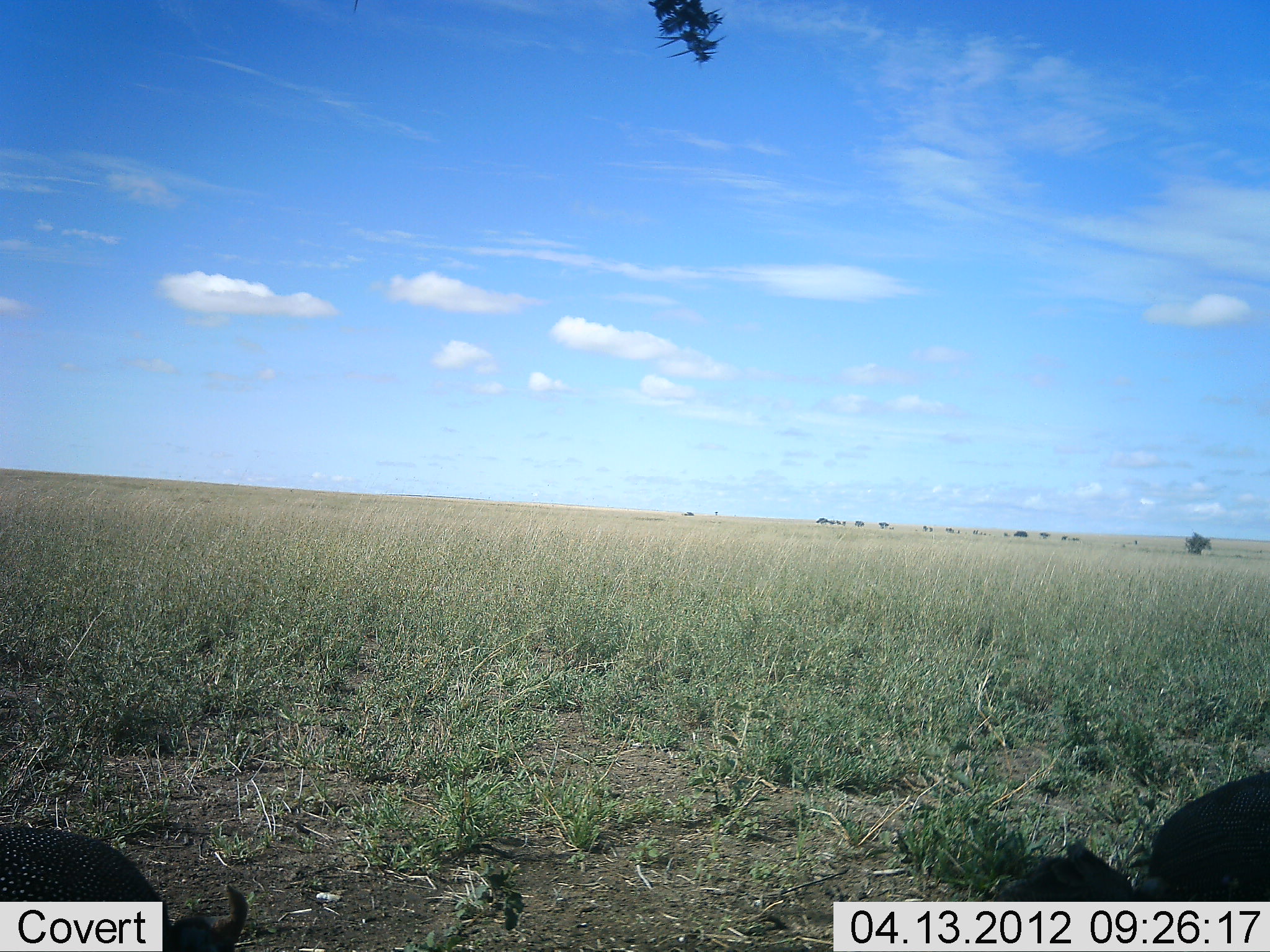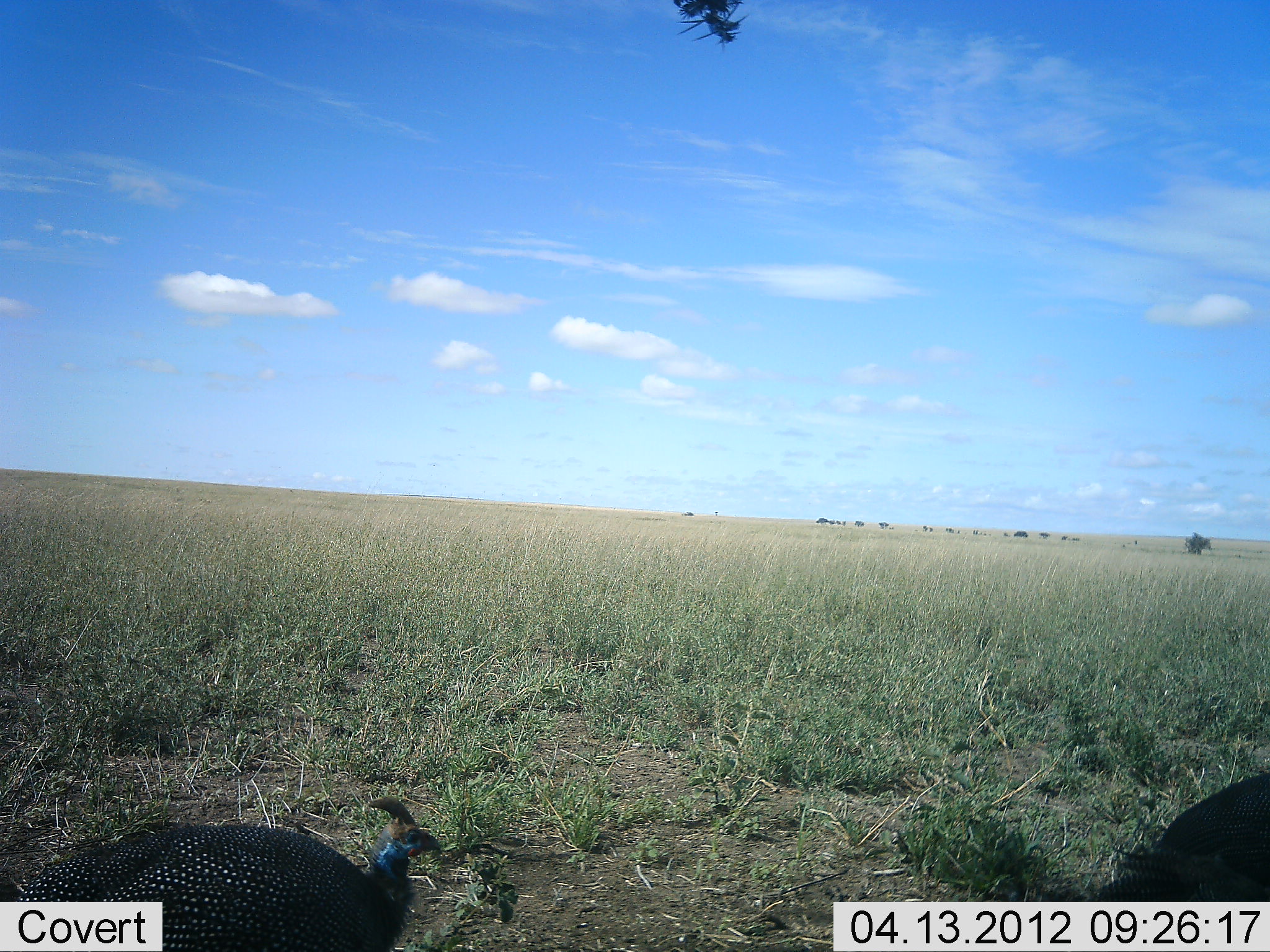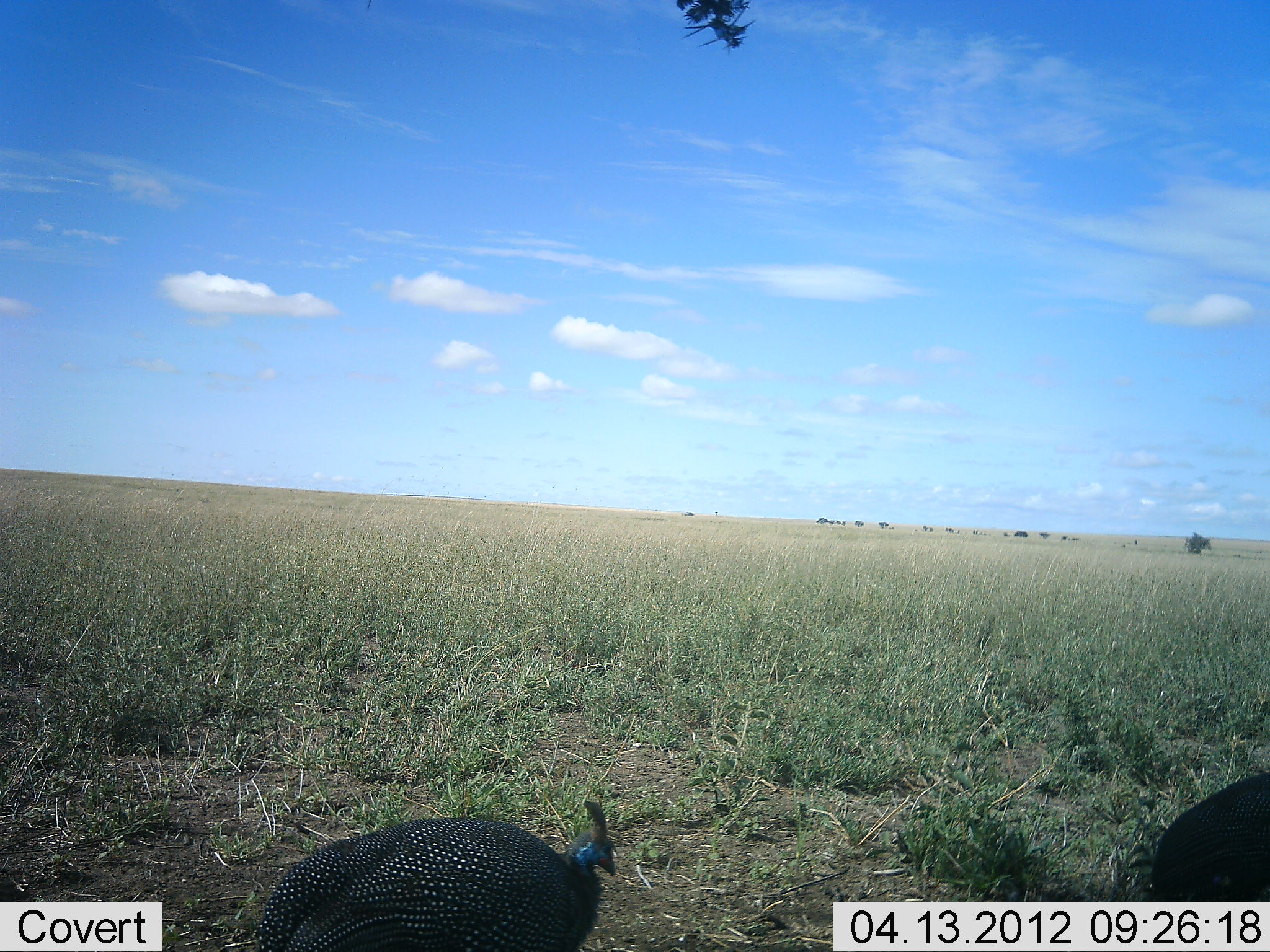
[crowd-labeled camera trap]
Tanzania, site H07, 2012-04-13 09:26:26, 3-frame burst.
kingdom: Animalia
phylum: Chordata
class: Aves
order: Galliformes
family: Numididae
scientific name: Numididae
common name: guinea fowl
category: guineafowl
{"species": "guineafowl (guinea fowl) (Numididae)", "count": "2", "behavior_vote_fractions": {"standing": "12%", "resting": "0%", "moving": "88%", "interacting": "0%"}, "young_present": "0%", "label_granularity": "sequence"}